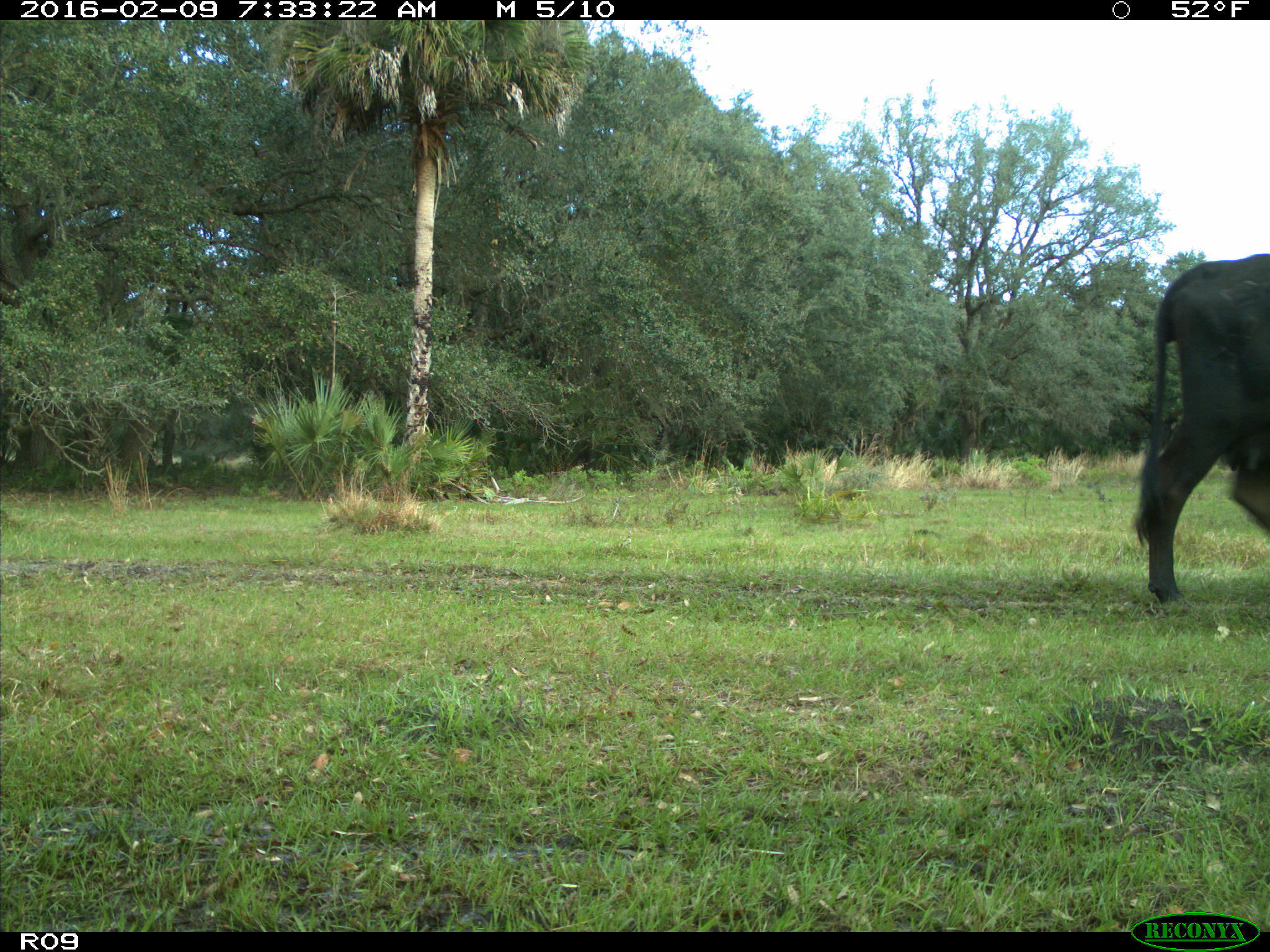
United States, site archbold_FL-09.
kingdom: Animalia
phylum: Chordata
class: Mammalia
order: Artiodactyla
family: Bovidae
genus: Bos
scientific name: Bos taurus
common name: domestic cow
Bos taurus (domestic cow).